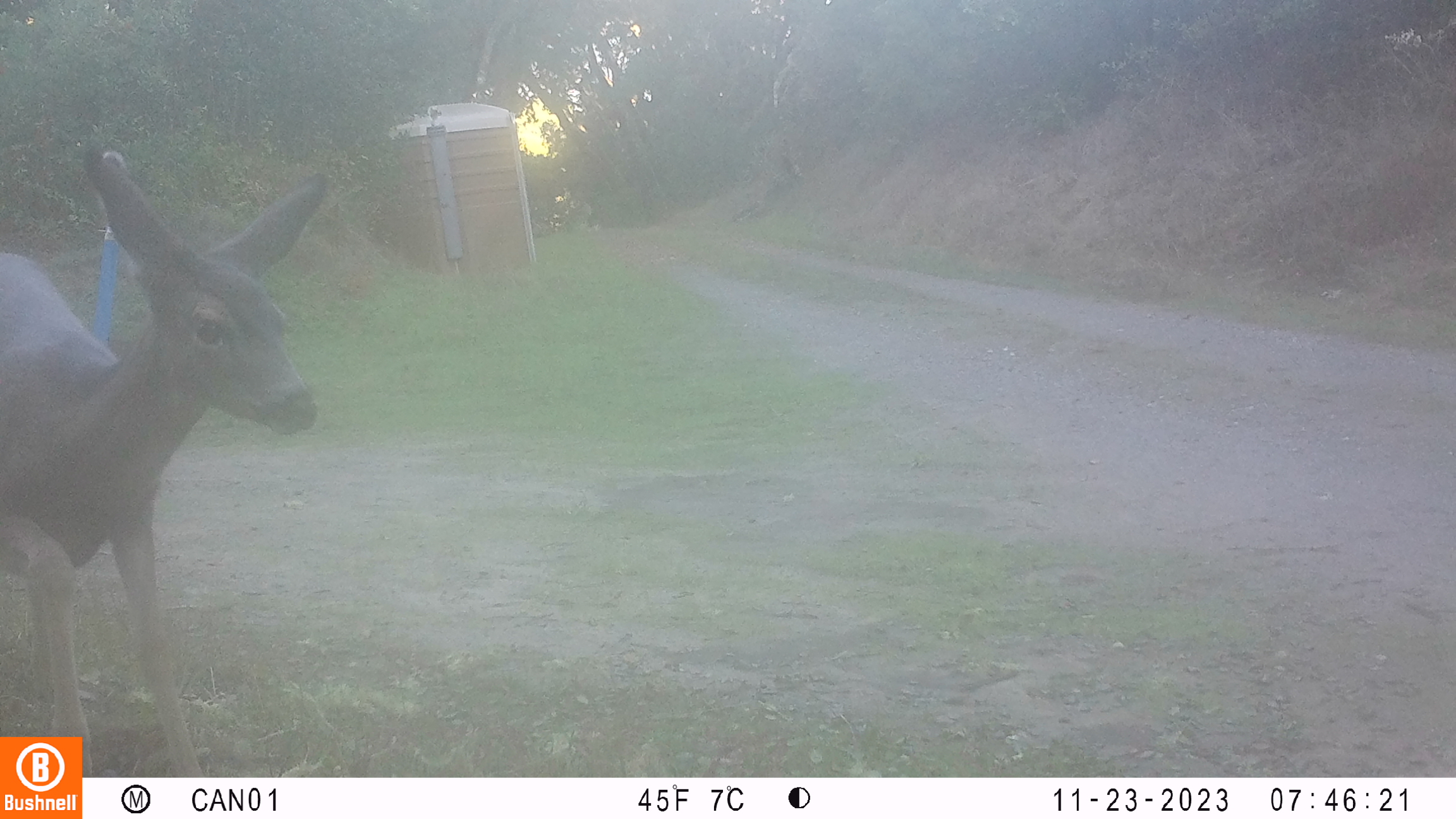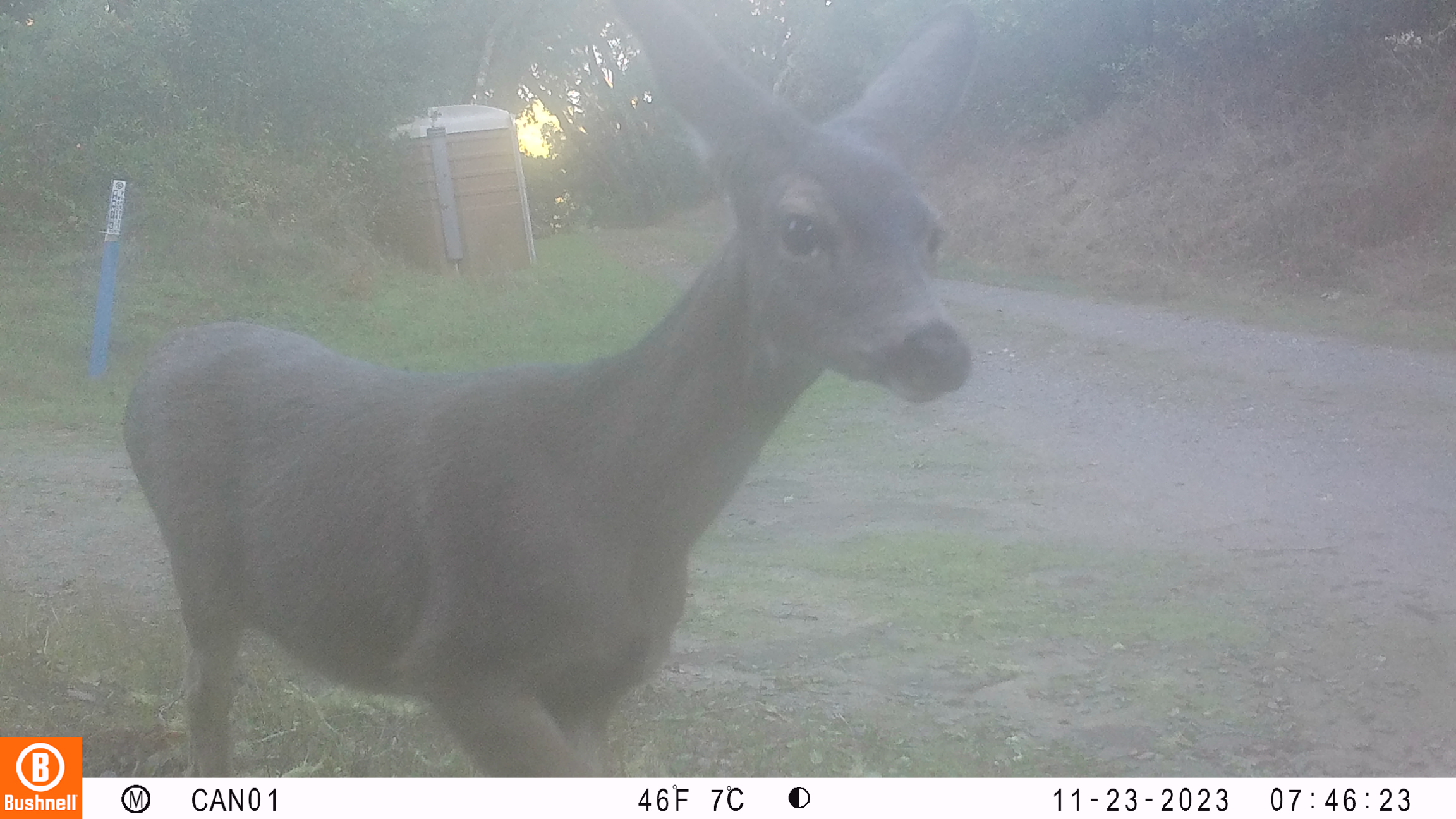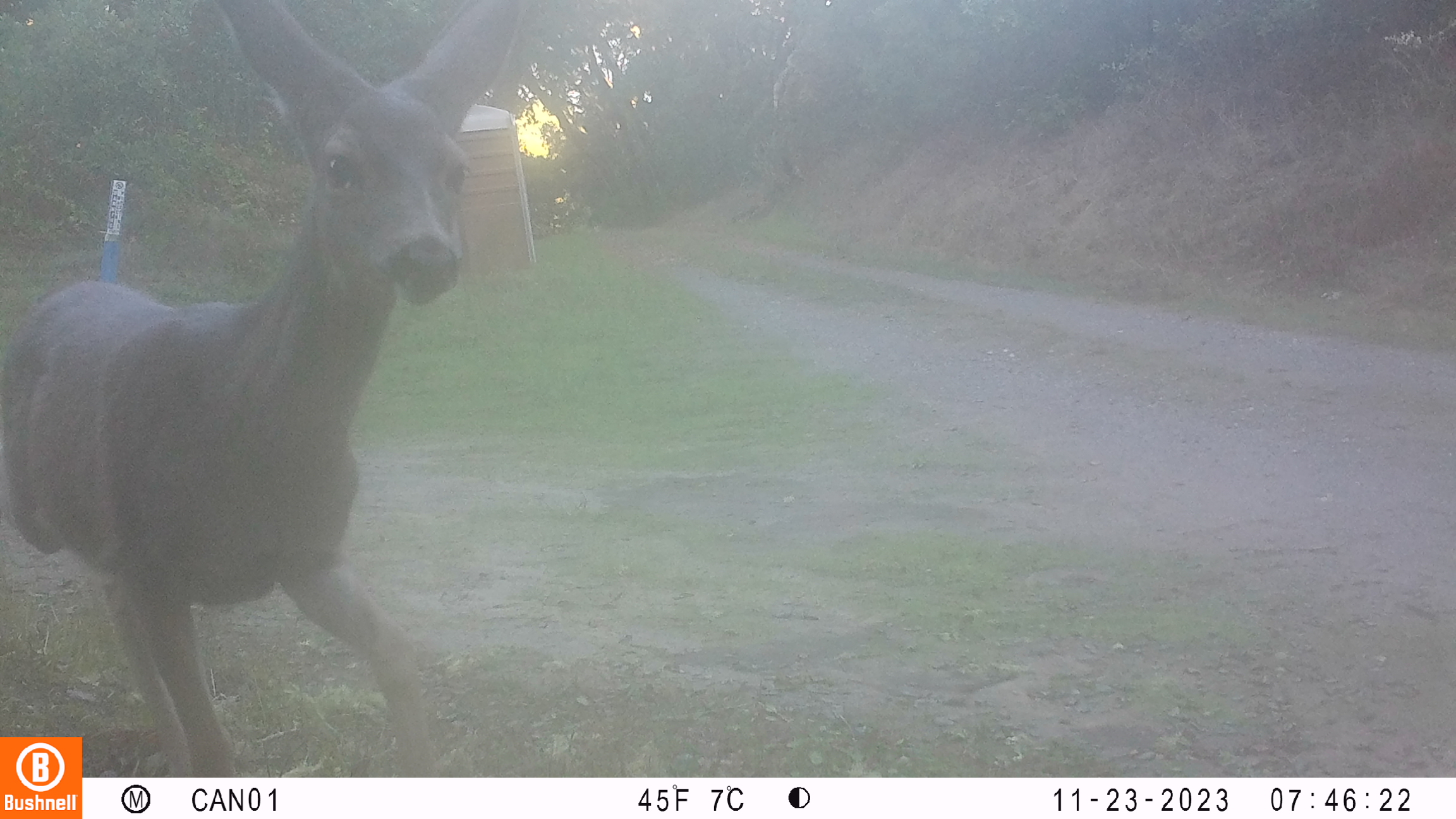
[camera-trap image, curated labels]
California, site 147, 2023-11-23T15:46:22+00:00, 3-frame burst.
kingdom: Animalia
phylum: Chordata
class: Mammalia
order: Artiodactyla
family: Cervidae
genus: Odocoileus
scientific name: Odocoileus hemionus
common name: mule deer